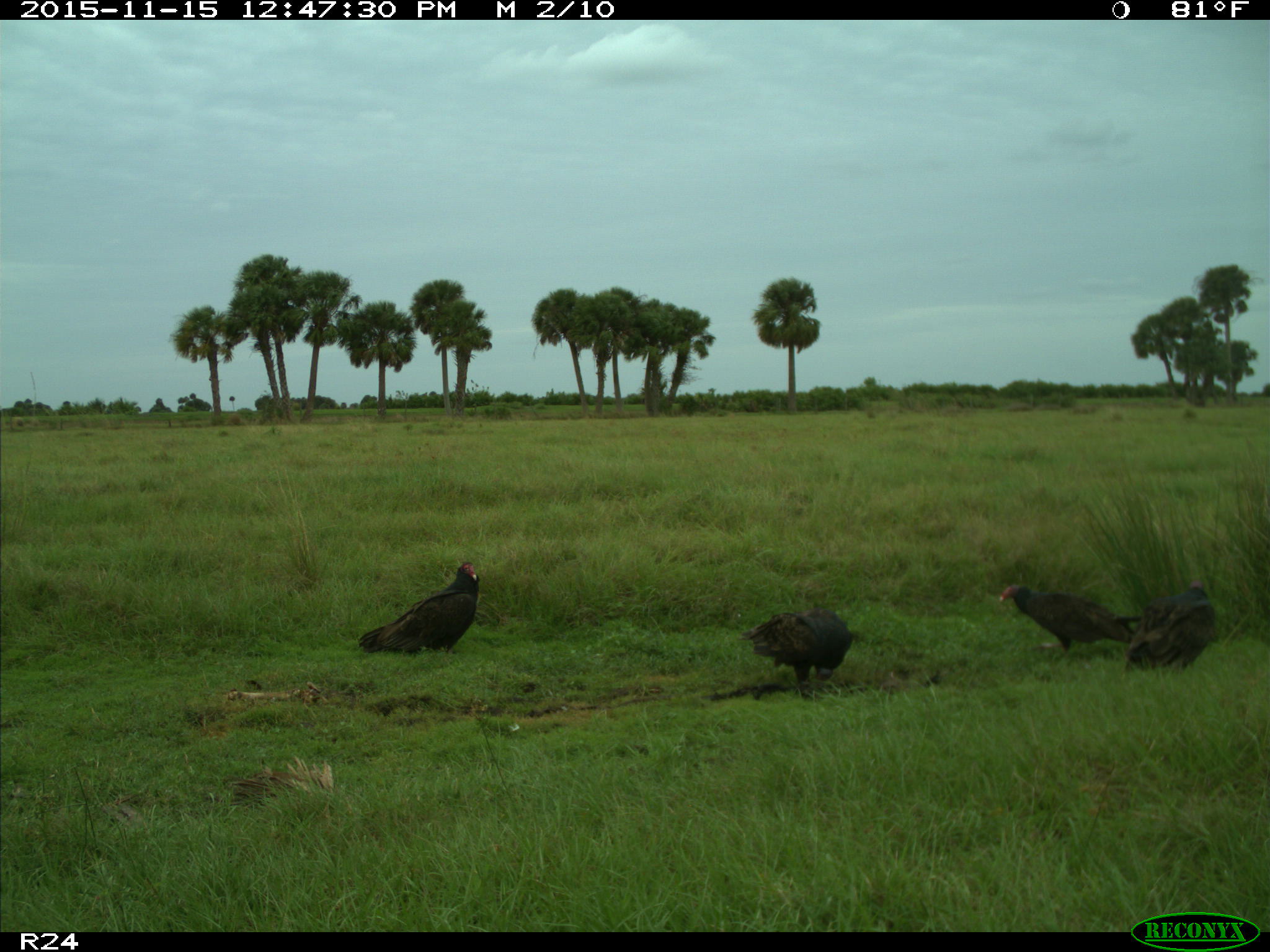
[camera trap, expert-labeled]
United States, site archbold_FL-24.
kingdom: Animalia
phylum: Chordata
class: Aves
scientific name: Aves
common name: birds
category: unidentified bird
Unidentified bird (birds) (Aves).